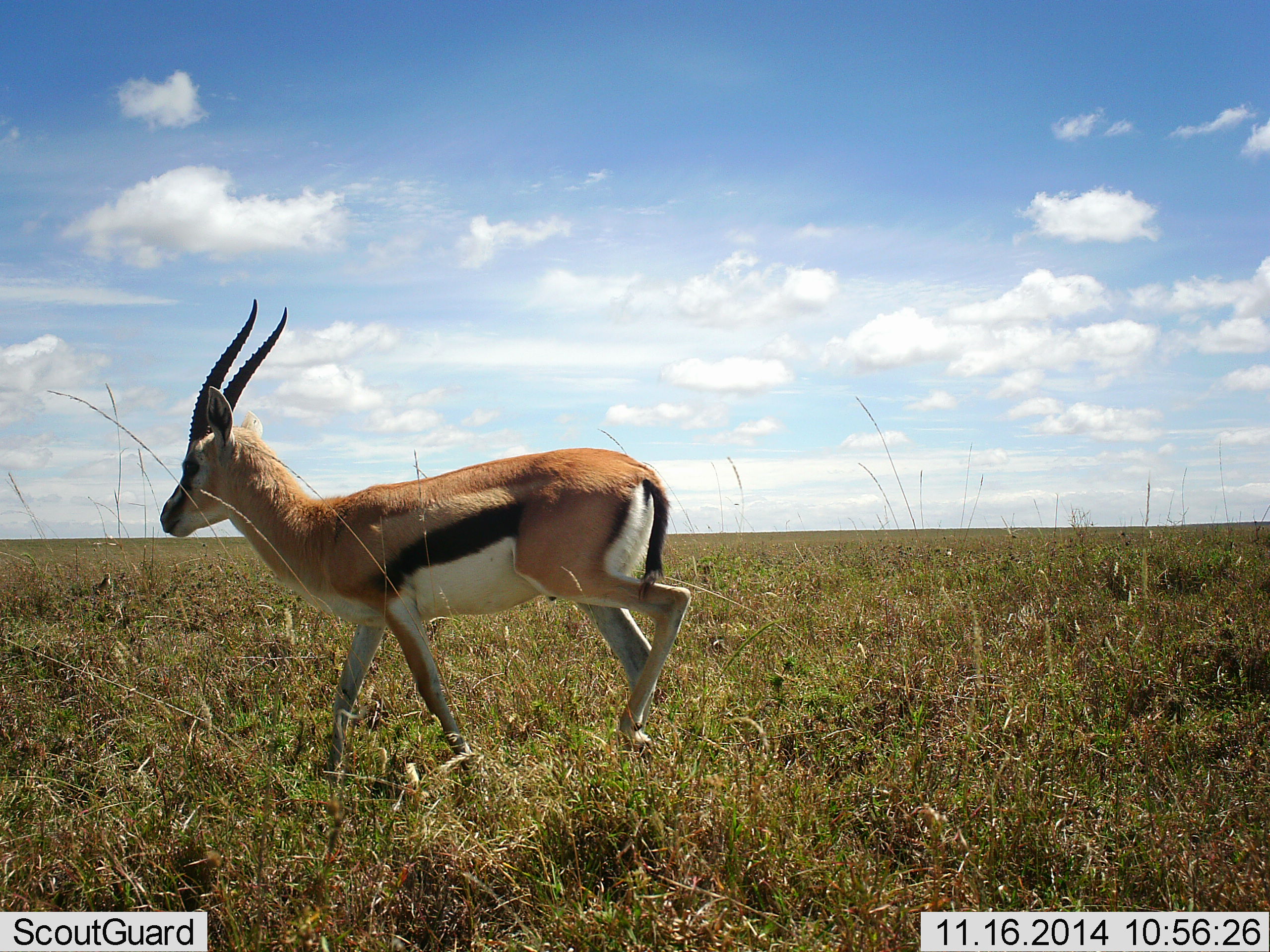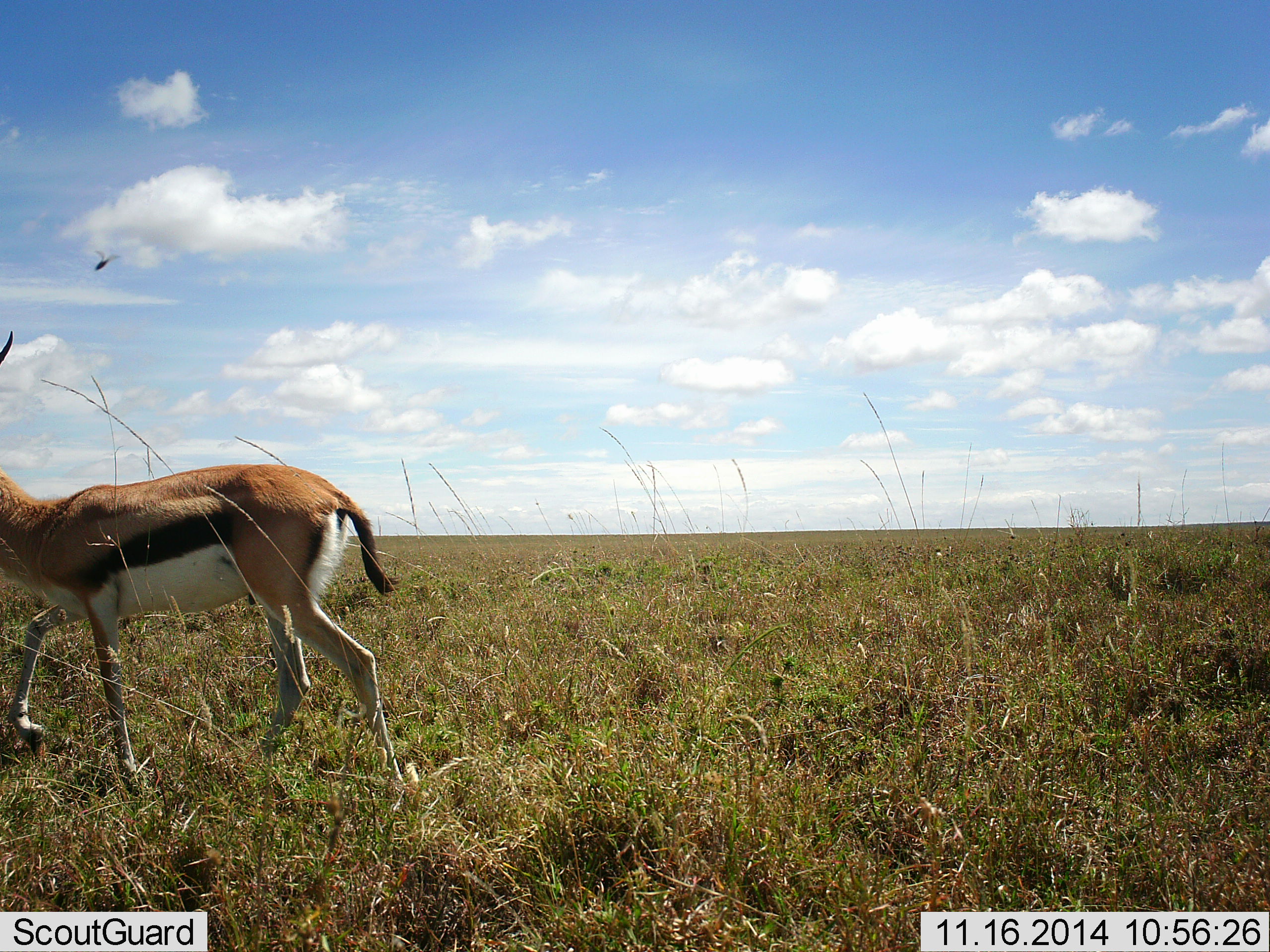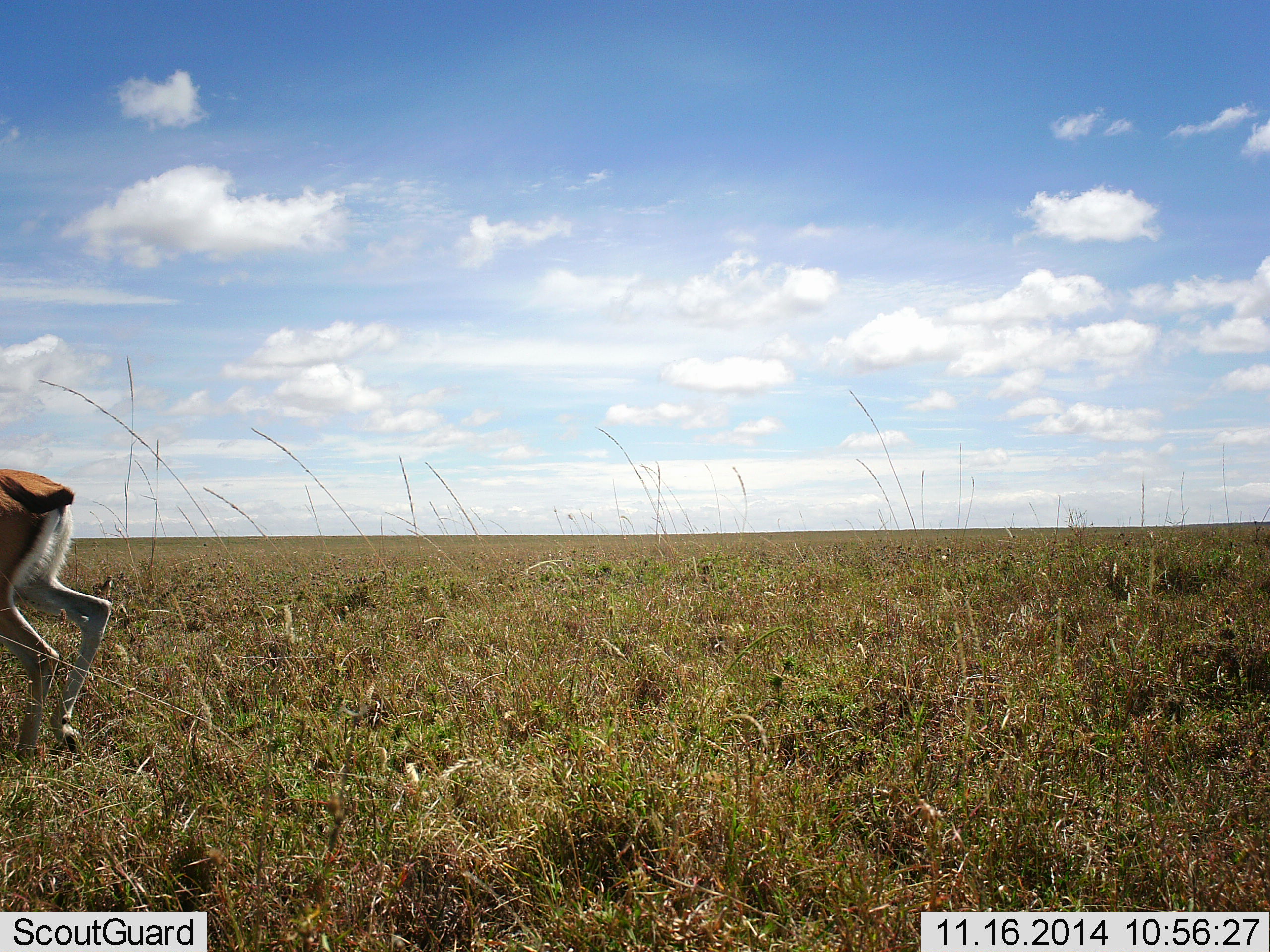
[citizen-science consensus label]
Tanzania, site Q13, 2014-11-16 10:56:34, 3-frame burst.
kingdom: Animalia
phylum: Chordata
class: Mammalia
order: Artiodactyla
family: Bovidae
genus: Eudorcas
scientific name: Eudorcas thomsonii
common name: thomson's gazelle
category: gazellethomsons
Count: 1.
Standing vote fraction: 9%.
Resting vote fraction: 0%.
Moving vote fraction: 100%.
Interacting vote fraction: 0%.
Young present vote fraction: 0%.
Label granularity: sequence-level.